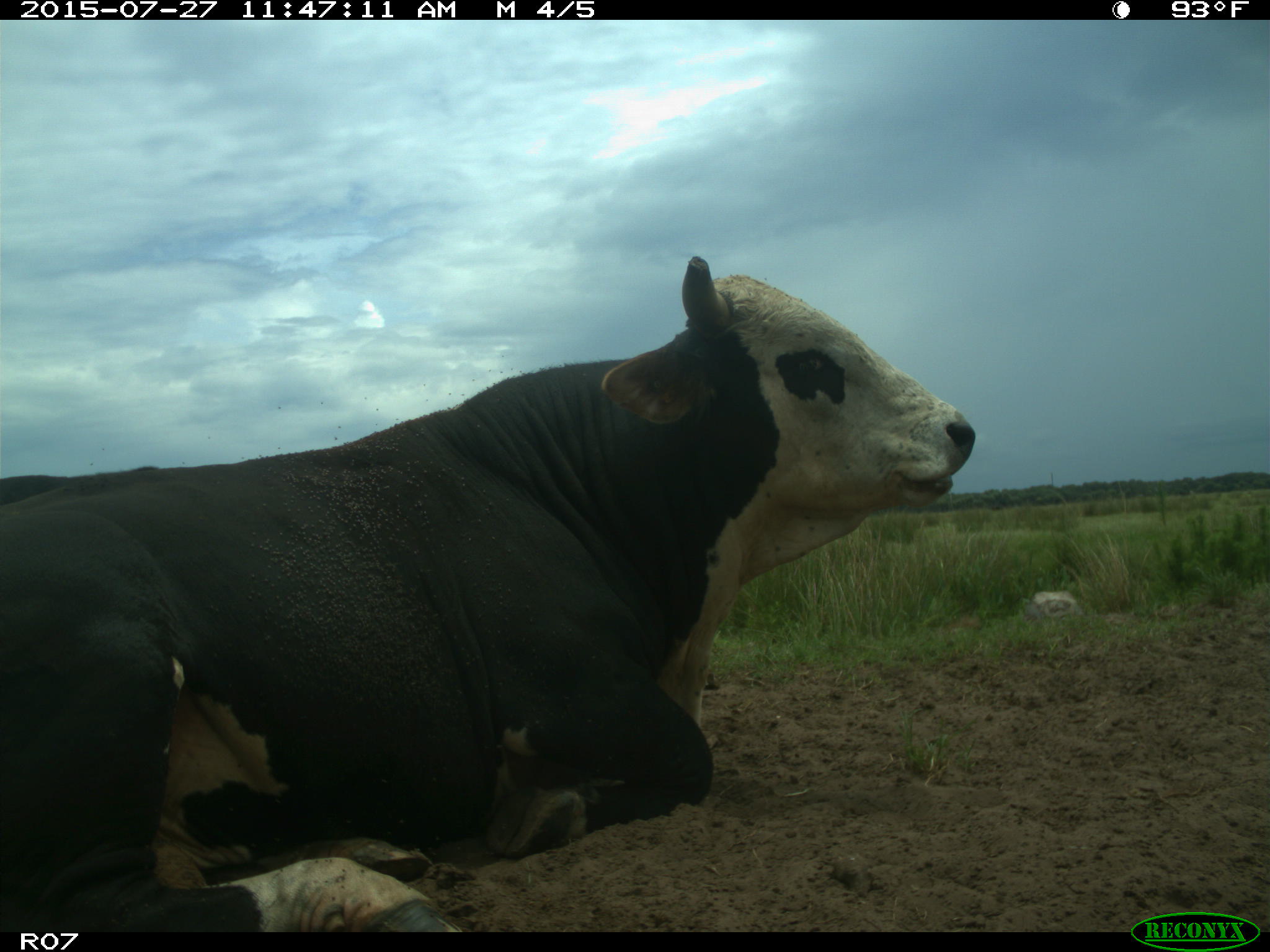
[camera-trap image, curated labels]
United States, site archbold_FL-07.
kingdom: Animalia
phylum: Chordata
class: Mammalia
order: Artiodactyla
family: Bovidae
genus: Bos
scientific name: Bos taurus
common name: domestic cow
Bos taurus (domestic cow).